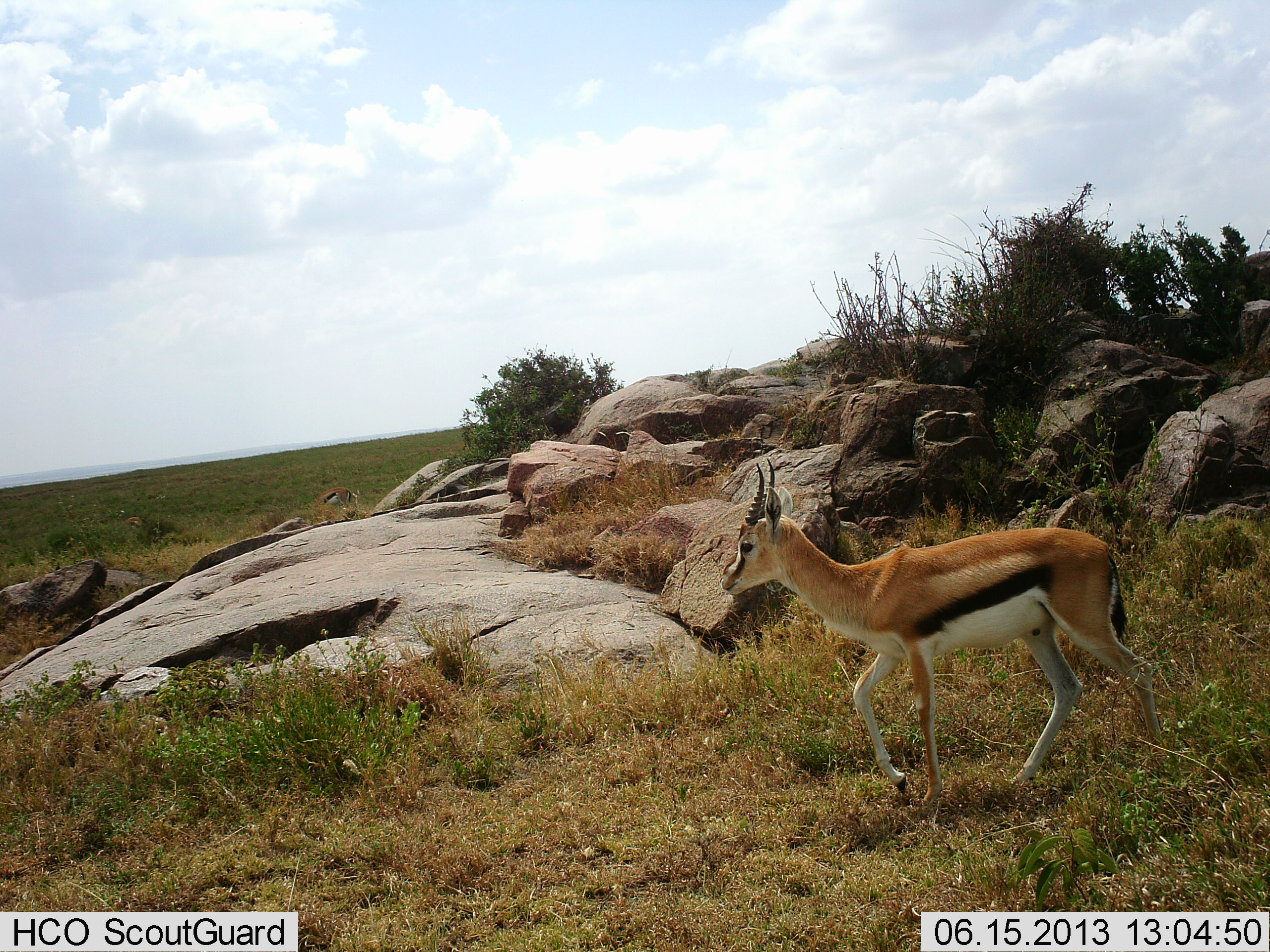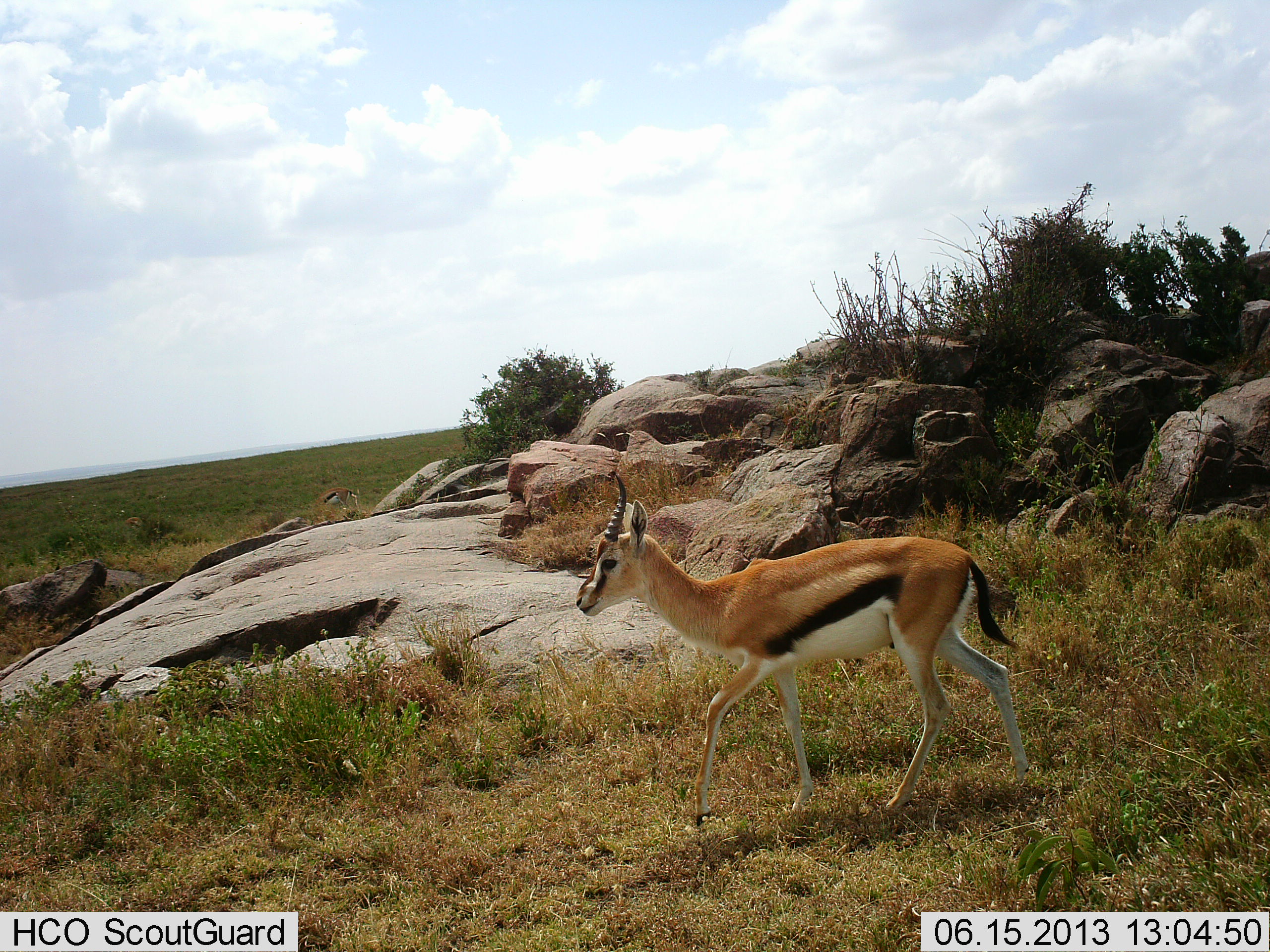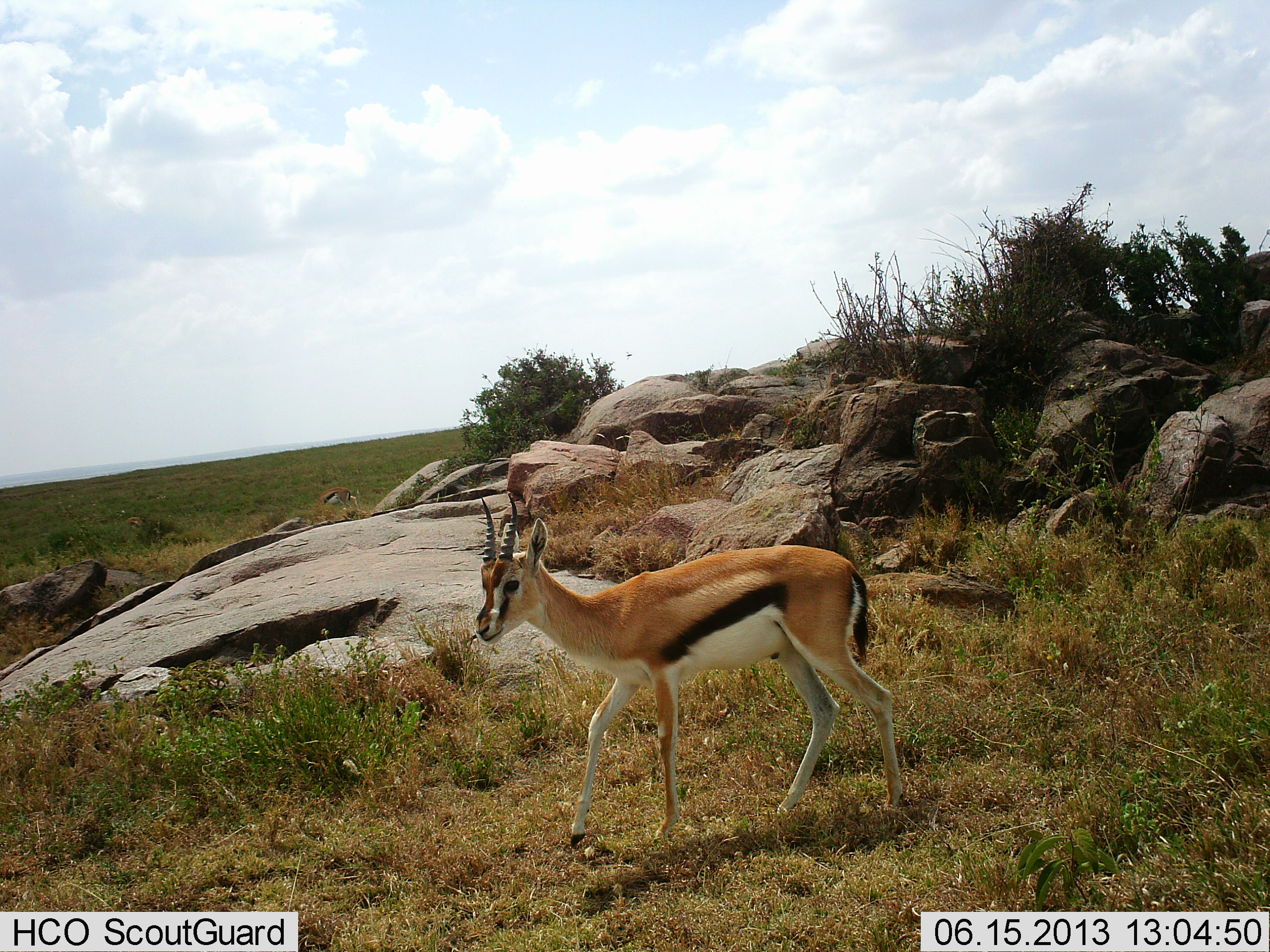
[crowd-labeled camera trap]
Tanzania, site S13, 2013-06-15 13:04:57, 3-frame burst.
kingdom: Animalia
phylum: Chordata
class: Mammalia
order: Artiodactyla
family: Bovidae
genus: Eudorcas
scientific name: Eudorcas thomsonii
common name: thomson's gazelle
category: gazellethomsons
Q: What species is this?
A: Gazellethomsons (thomson's gazelle) (Eudorcas thomsonii).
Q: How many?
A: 1.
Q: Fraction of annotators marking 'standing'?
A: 10%.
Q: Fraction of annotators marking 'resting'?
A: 0%.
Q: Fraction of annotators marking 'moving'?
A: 100%.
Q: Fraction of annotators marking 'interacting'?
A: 0%.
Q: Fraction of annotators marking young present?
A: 0%.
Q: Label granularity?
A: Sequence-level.